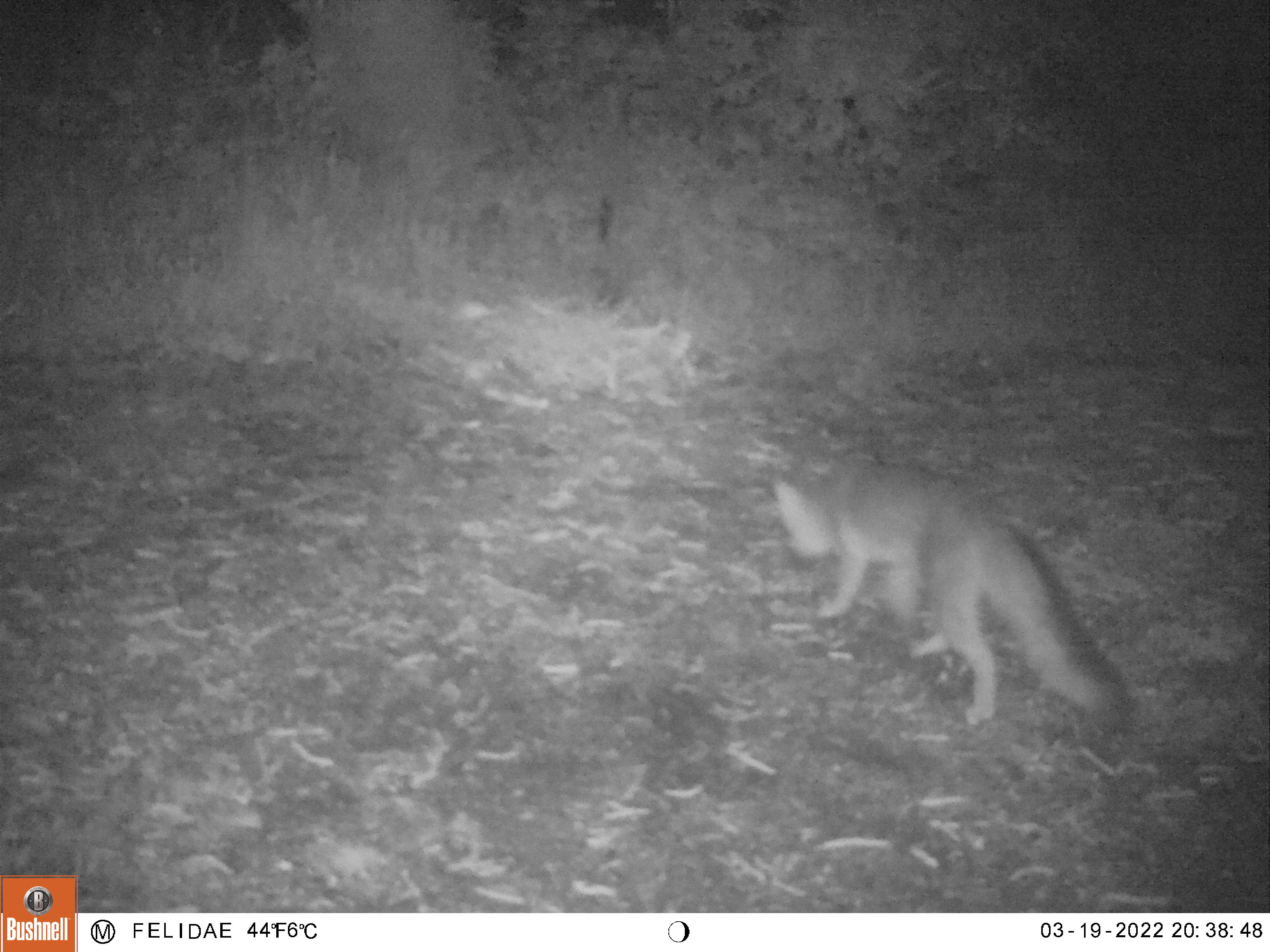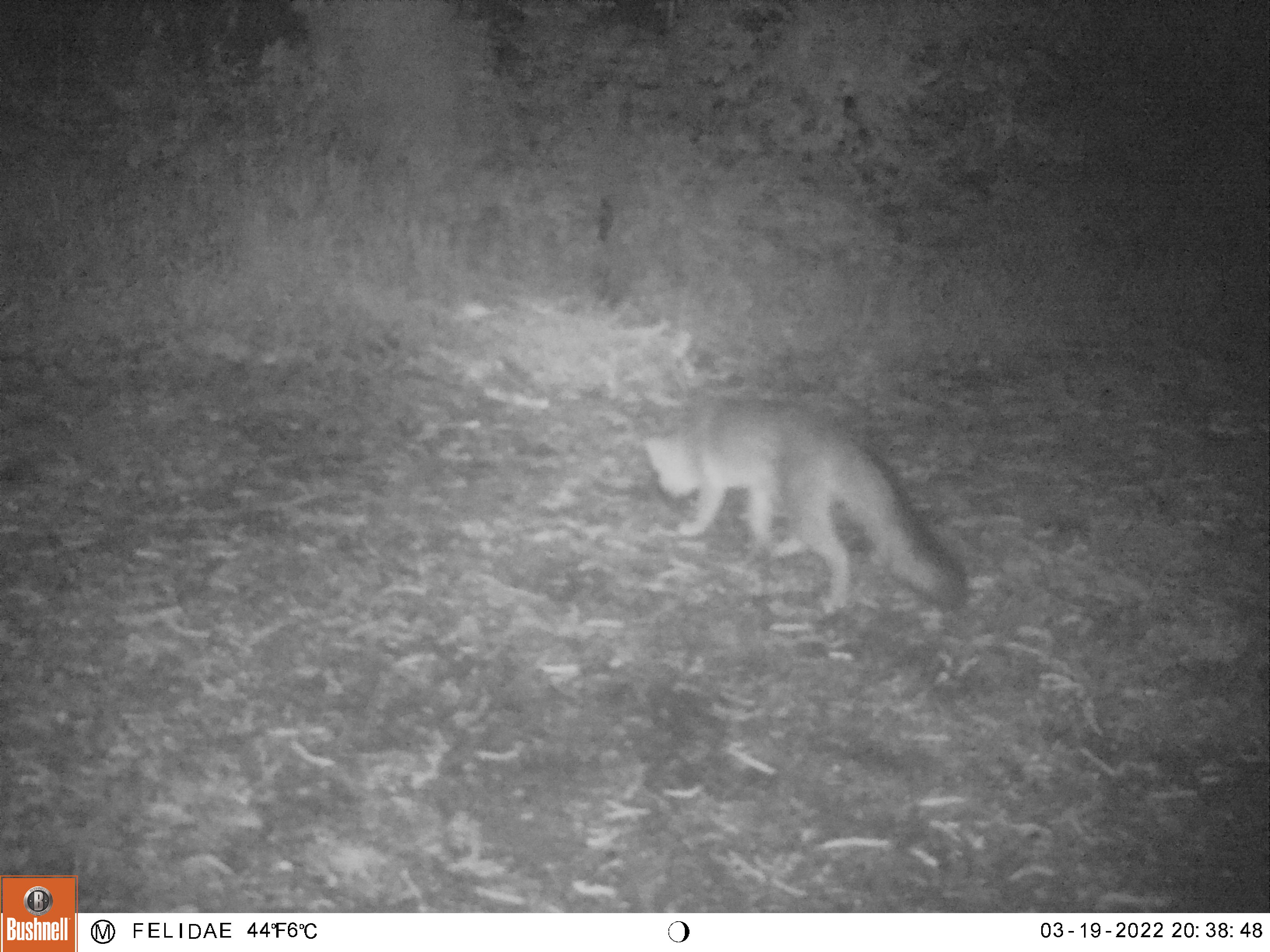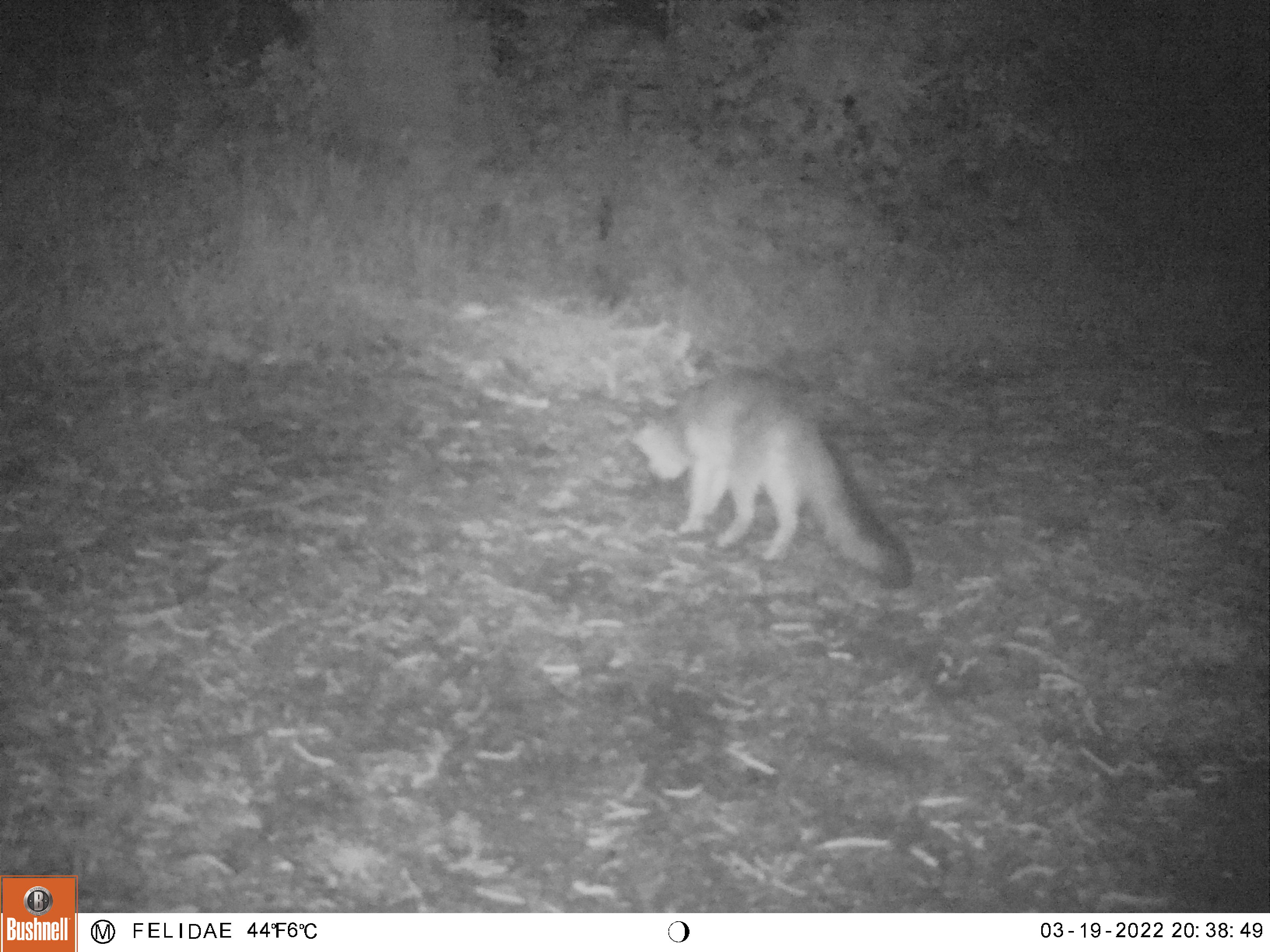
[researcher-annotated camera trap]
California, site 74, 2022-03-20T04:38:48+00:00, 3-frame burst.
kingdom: Animalia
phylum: Chordata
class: Mammalia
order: Carnivora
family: Canidae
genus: Urocyon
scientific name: Urocyon cinereoargenteus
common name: gray fox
Gray fox (Urocyon cinereoargenteus).